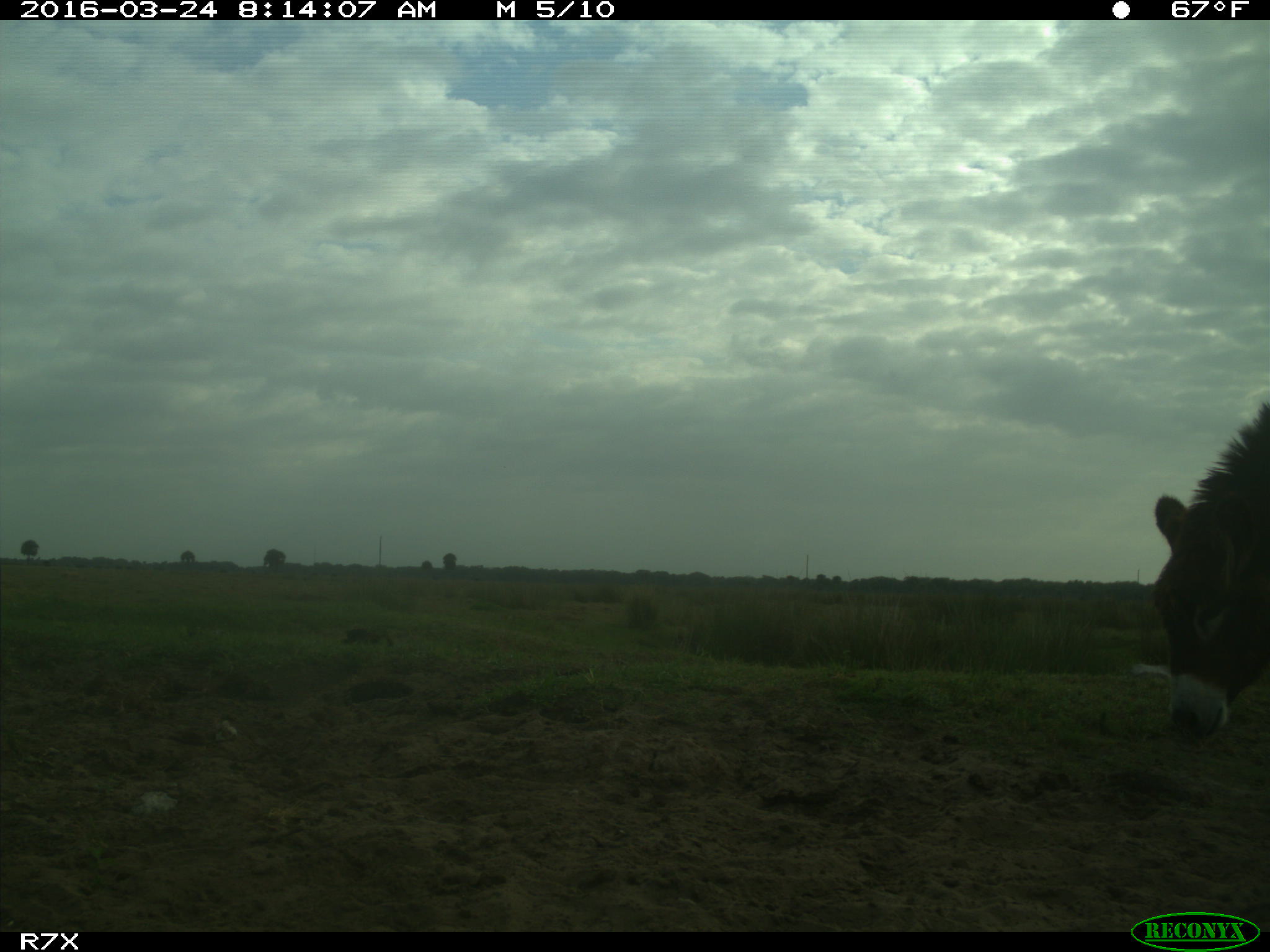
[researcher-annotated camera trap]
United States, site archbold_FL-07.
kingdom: Animalia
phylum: Chordata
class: Mammalia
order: Perissodactyla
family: Equidae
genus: Equus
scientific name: Equus africanus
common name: african wild ass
Equus africanus (african wild ass).